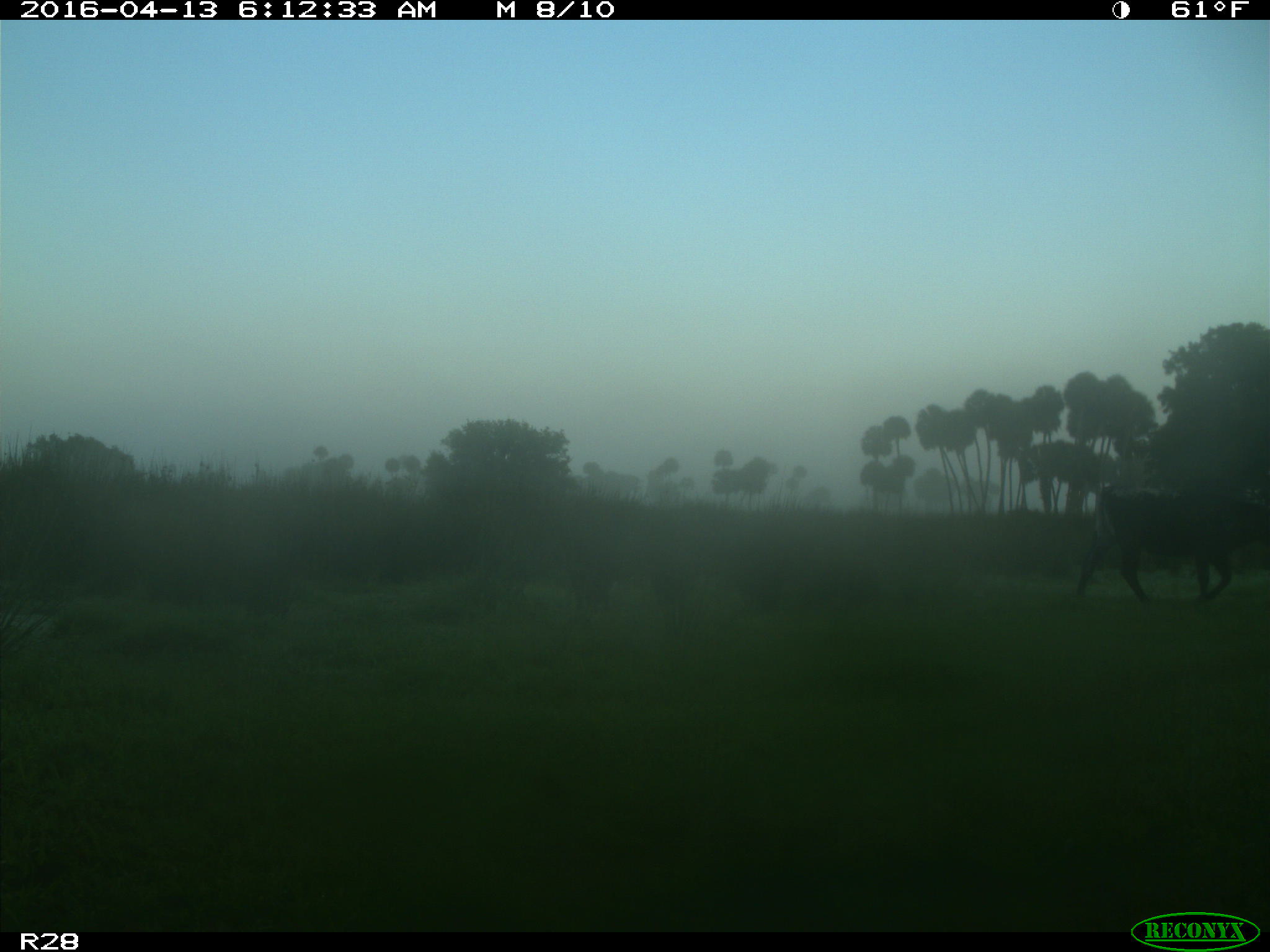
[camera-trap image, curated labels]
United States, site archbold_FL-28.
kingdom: Animalia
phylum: Chordata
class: Mammalia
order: Artiodactyla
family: Bovidae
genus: Bos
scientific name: Bos taurus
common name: domestic cow